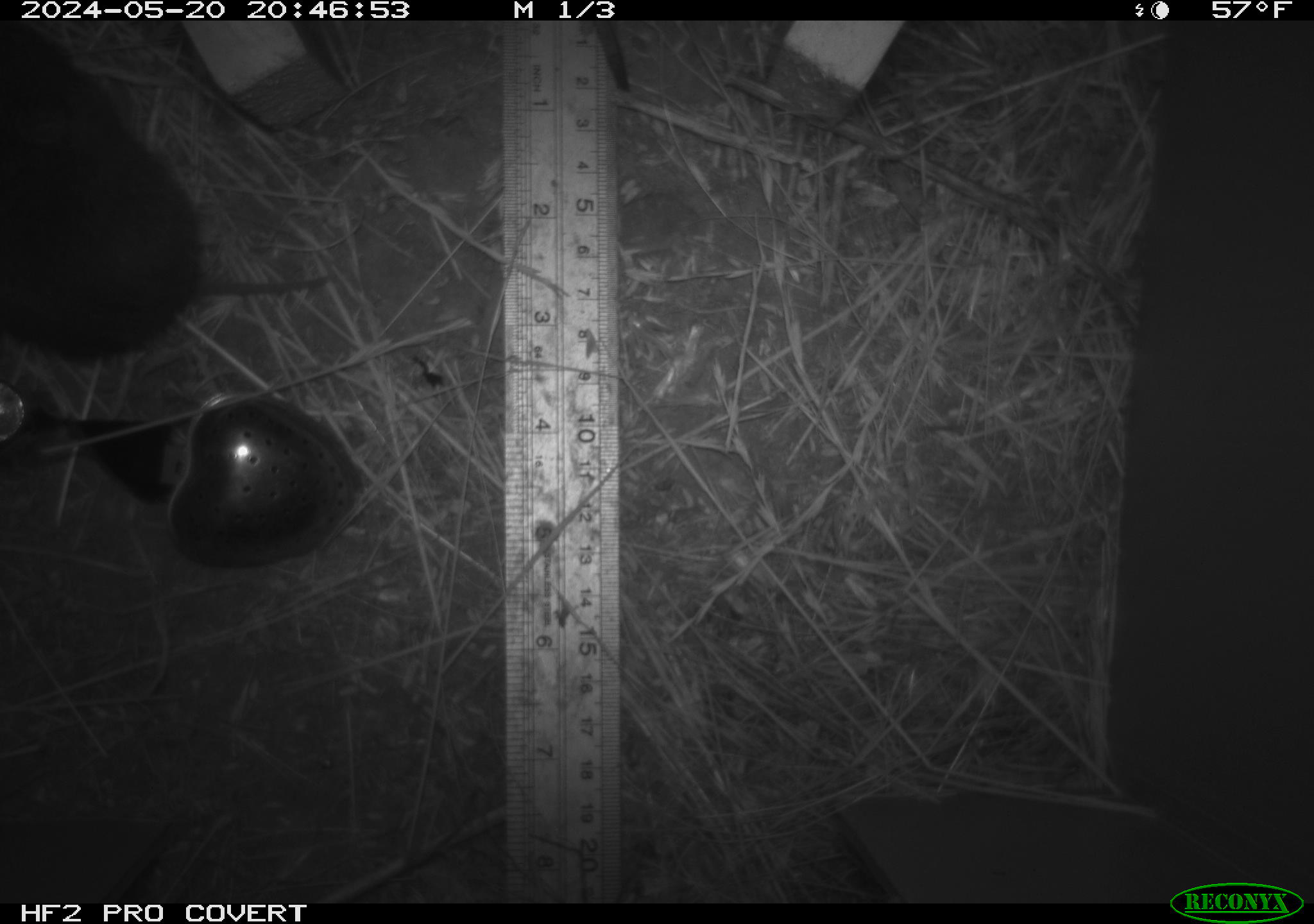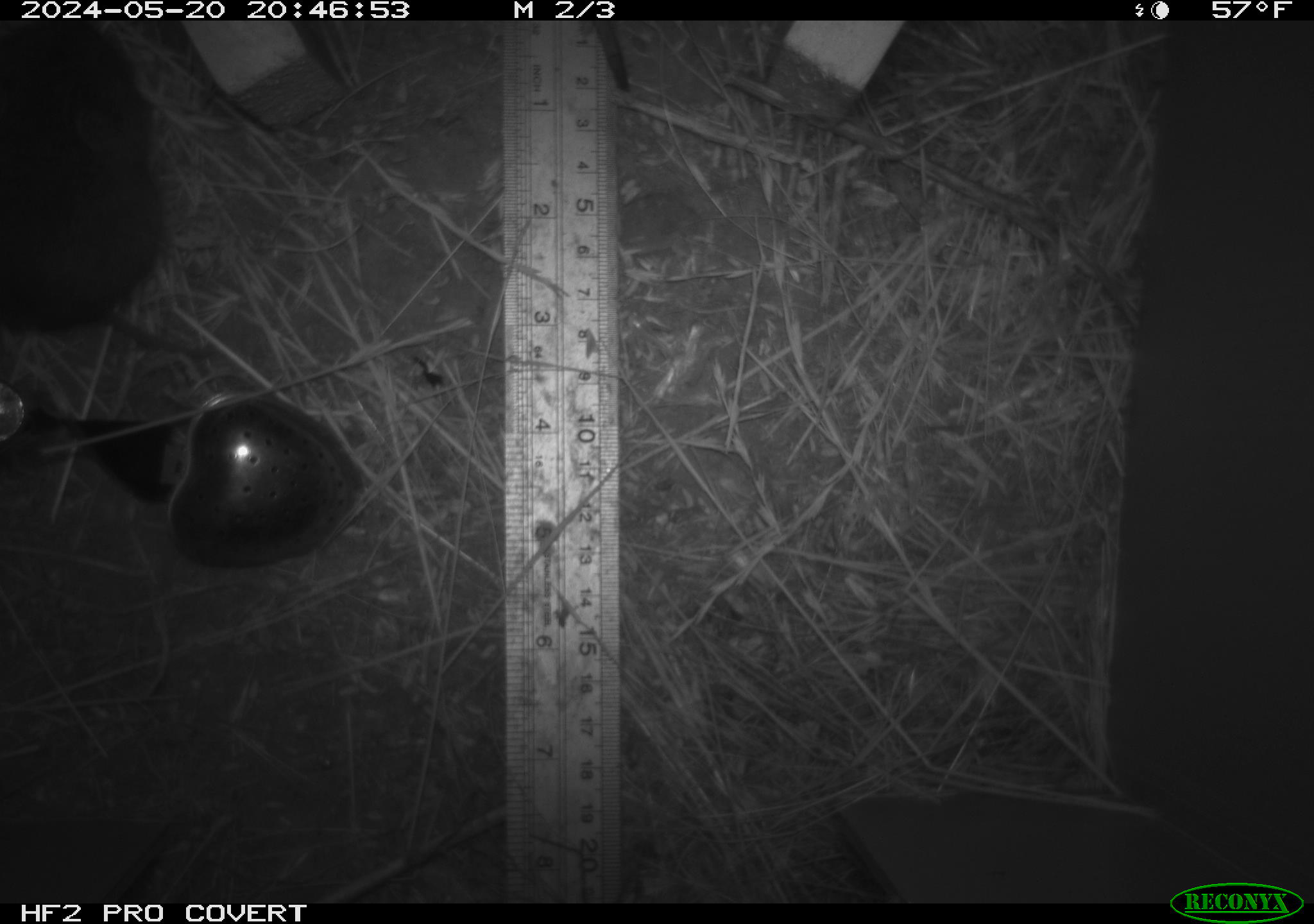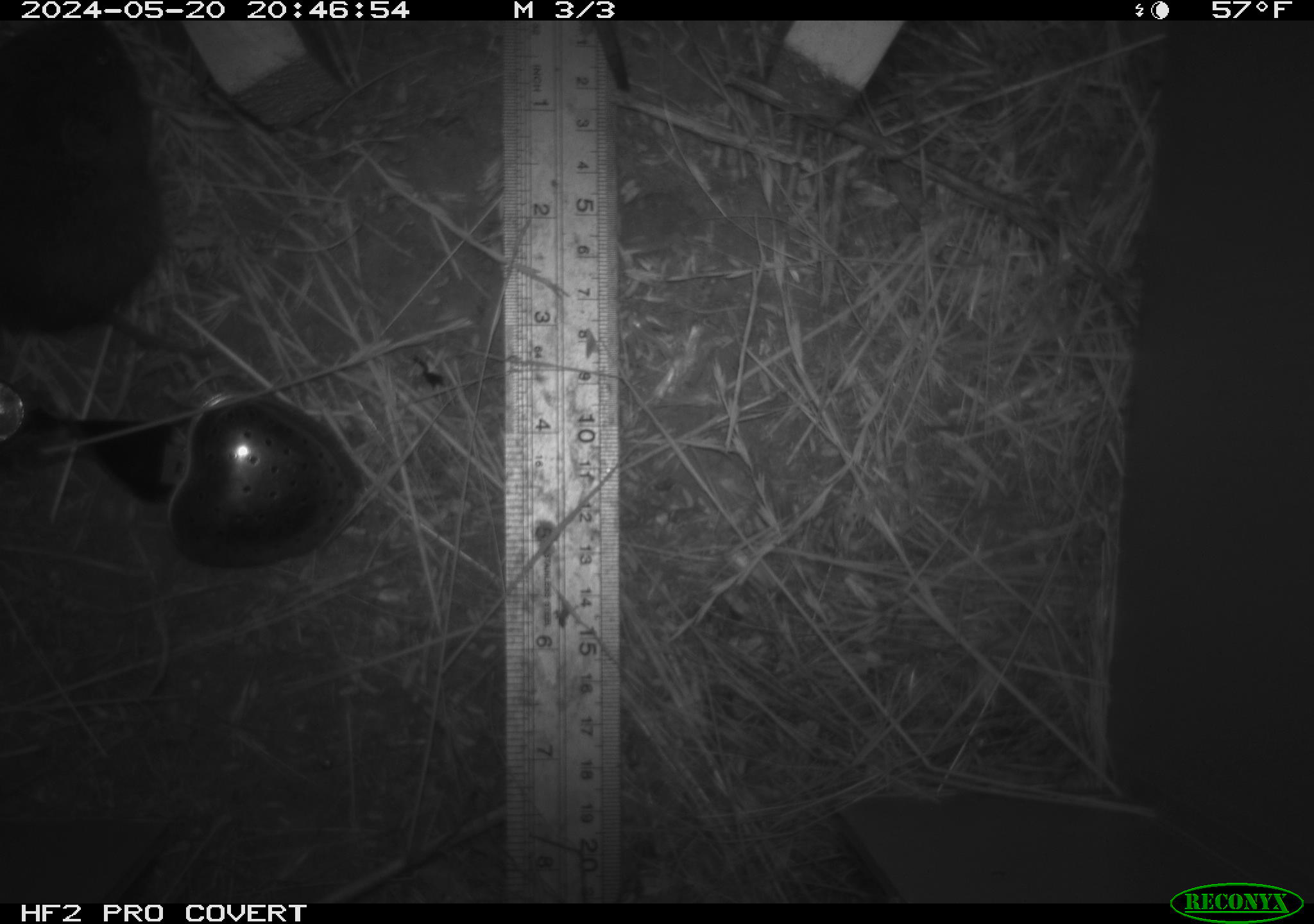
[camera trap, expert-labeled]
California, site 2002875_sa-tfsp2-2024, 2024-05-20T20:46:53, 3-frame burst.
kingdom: Animalia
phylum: Chordata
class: Mammalia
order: Rodentia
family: Cricetidae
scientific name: Arvicolinae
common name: voles, lemmings, and muskrats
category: arvicolinae subfamily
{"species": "arvicolinae subfamily (voles, lemmings, and muskrats) (Arvicolinae)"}